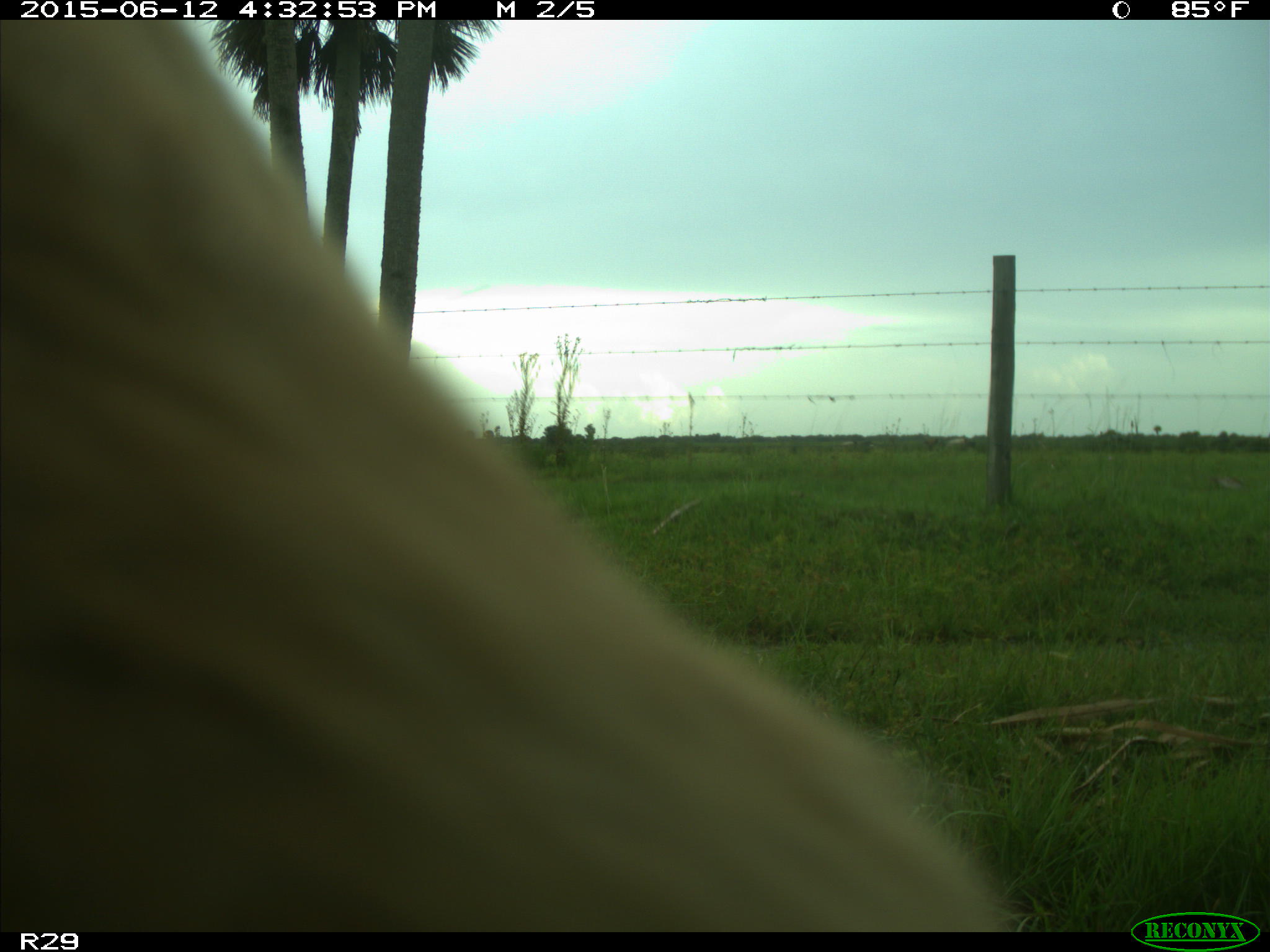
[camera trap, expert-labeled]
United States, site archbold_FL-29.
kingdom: Animalia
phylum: Chordata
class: Mammalia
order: Artiodactyla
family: Bovidae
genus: Bos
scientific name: Bos taurus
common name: domestic cow